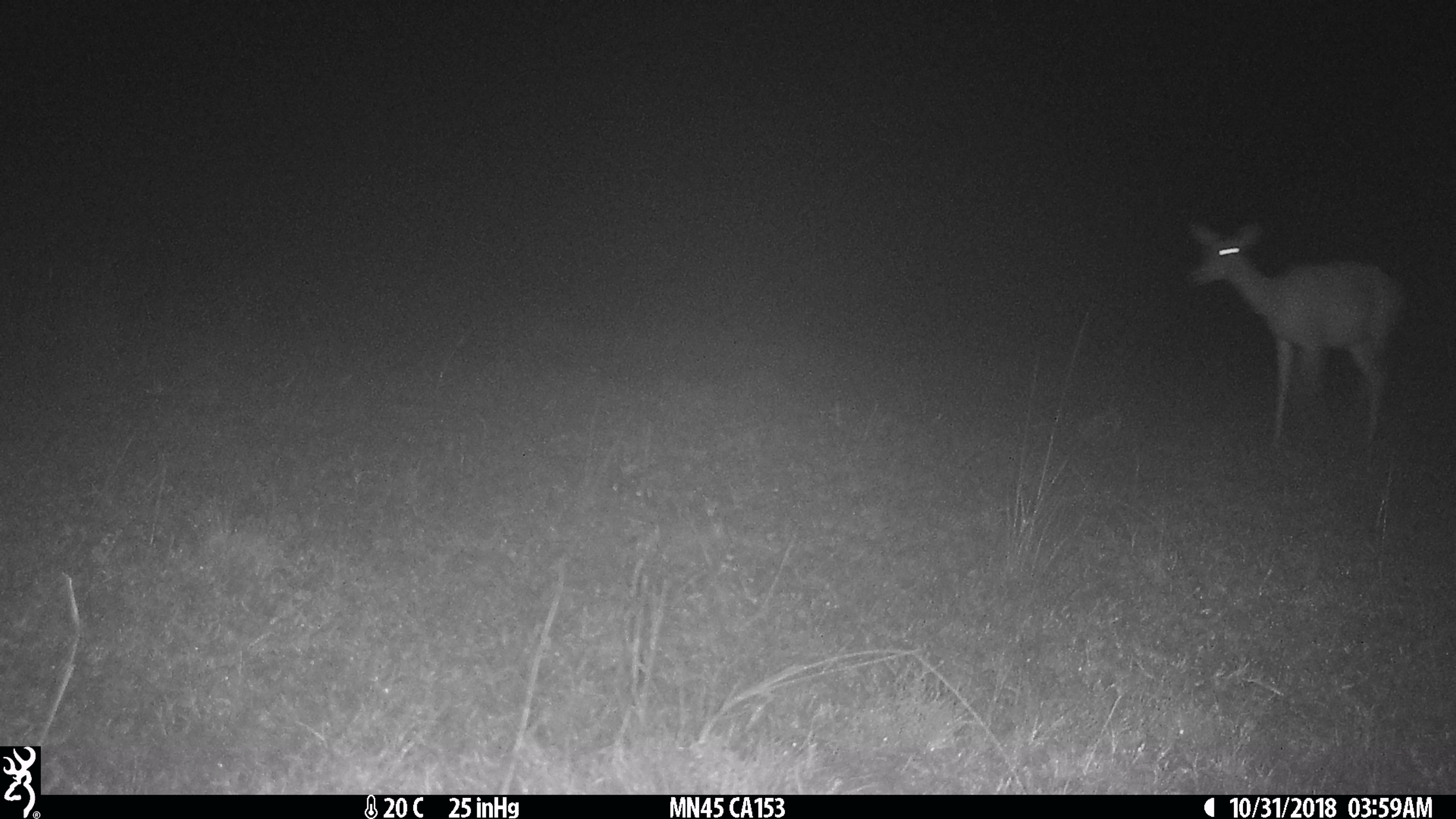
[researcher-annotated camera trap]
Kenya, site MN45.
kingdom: Animalia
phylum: Chordata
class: Mammalia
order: Artiodactyla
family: Bovidae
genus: Aepyceros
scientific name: Aepyceros melampus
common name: impala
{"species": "impala (Aepyceros melampus)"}